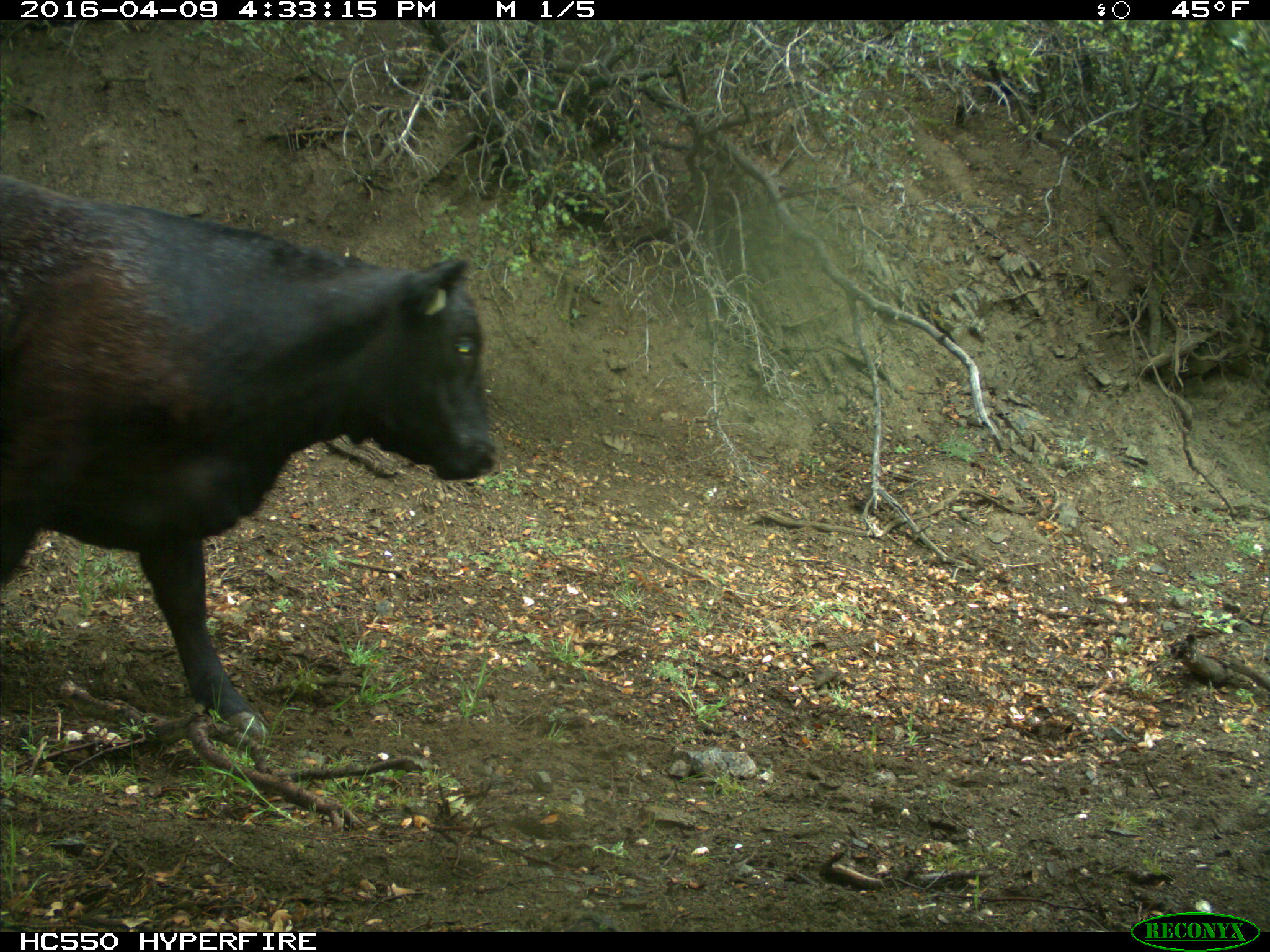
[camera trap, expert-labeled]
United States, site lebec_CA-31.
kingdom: Animalia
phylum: Chordata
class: Mammalia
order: Artiodactyla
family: Bovidae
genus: Bos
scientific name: Bos taurus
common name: domestic cow